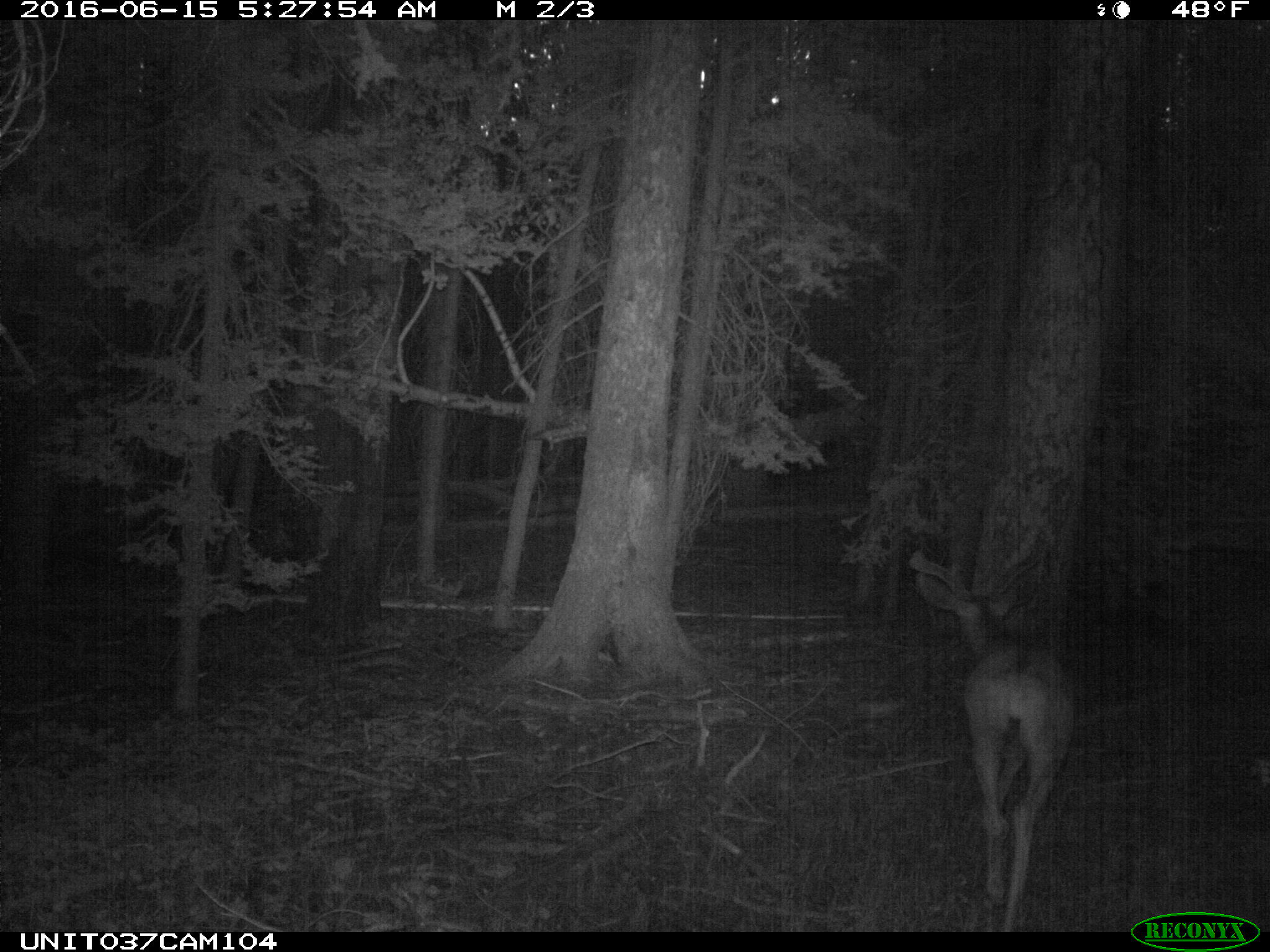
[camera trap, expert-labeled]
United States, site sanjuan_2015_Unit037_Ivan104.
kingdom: Animalia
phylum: Chordata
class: Mammalia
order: Artiodactyla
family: Cervidae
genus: Odocoileus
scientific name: Odocoileus hemionus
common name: mule deer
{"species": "Odocoileus hemionus (mule deer)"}